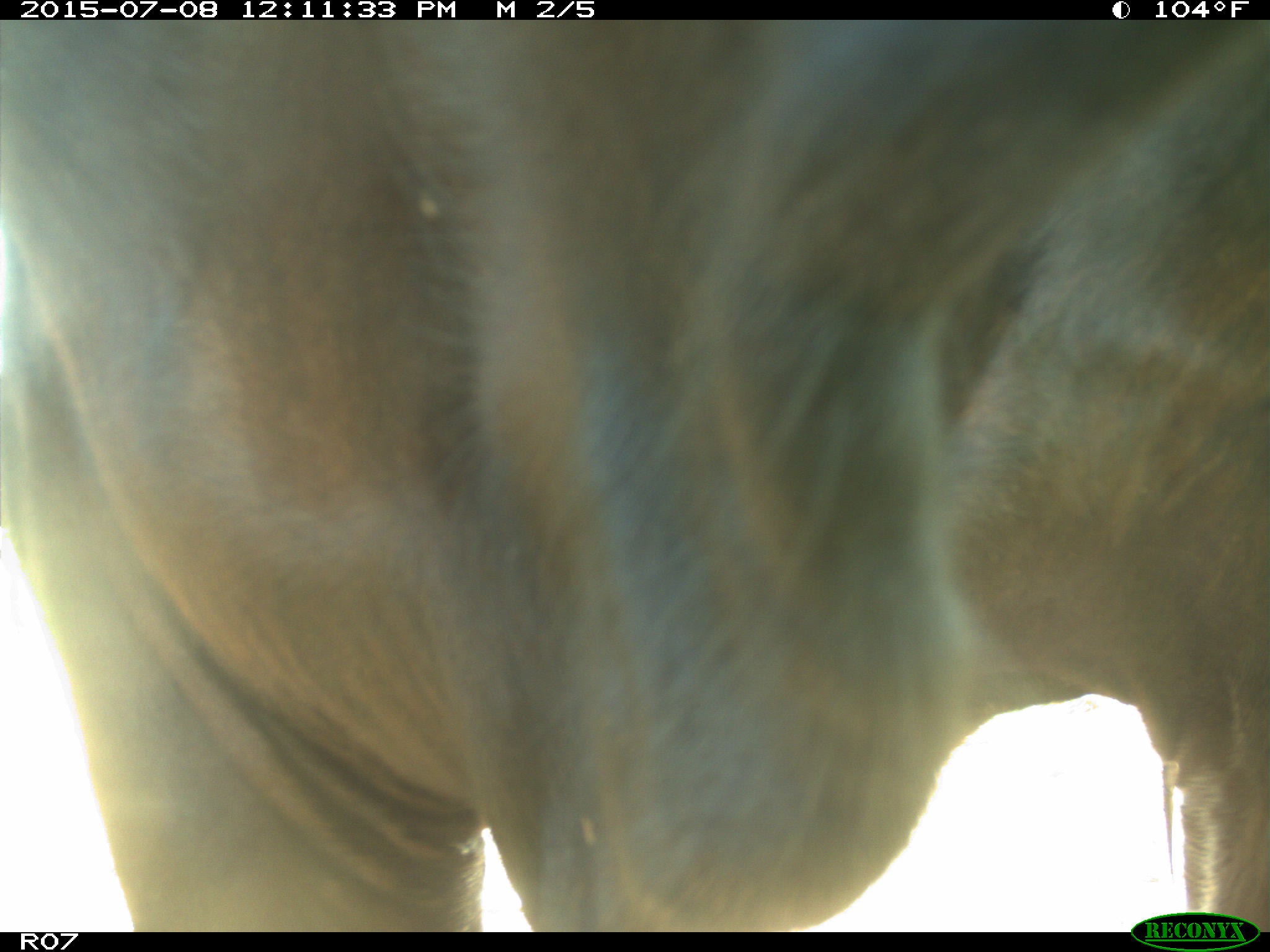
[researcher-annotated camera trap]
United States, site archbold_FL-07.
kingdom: Animalia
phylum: Chordata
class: Mammalia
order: Artiodactyla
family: Bovidae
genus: Bos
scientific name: Bos taurus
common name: domestic cow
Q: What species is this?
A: Bos taurus (domestic cow).